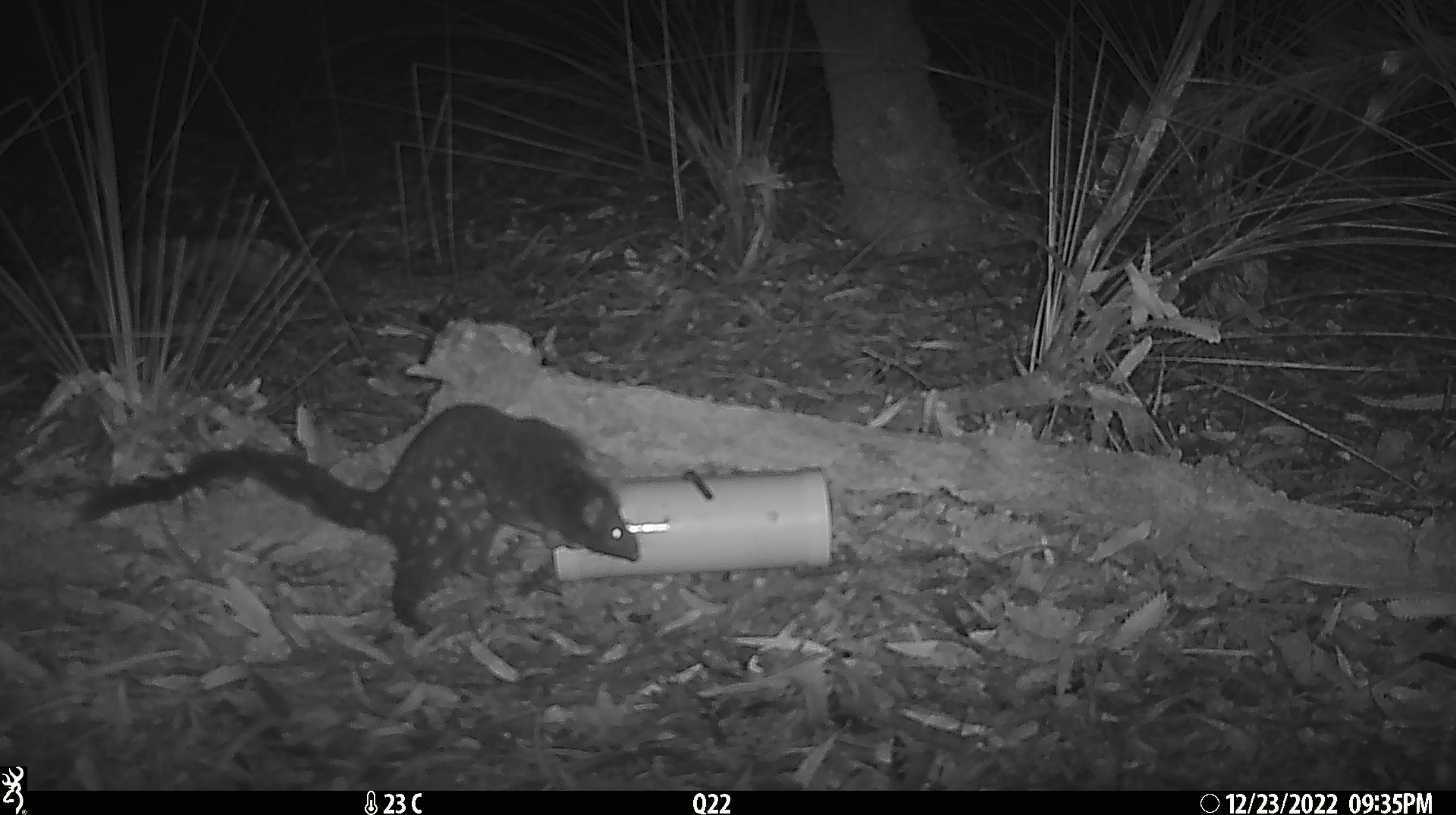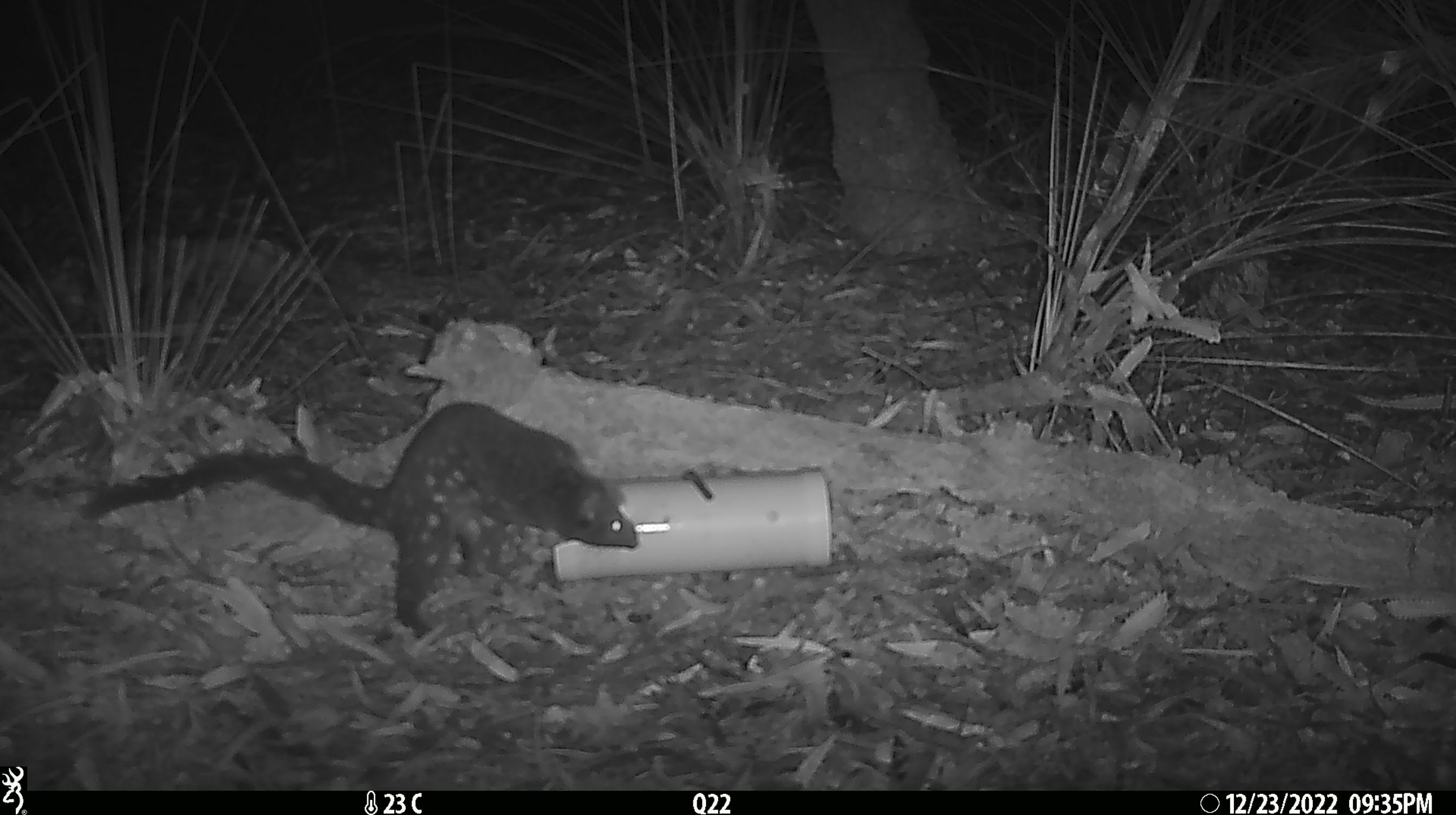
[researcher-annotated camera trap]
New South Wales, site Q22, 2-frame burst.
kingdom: Animalia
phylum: Chordata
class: Mammalia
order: Dasyuromorphia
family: Dasyuridae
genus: Dasyurus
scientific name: Dasyurus maculatus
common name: spotted-tailed quoll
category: quoll